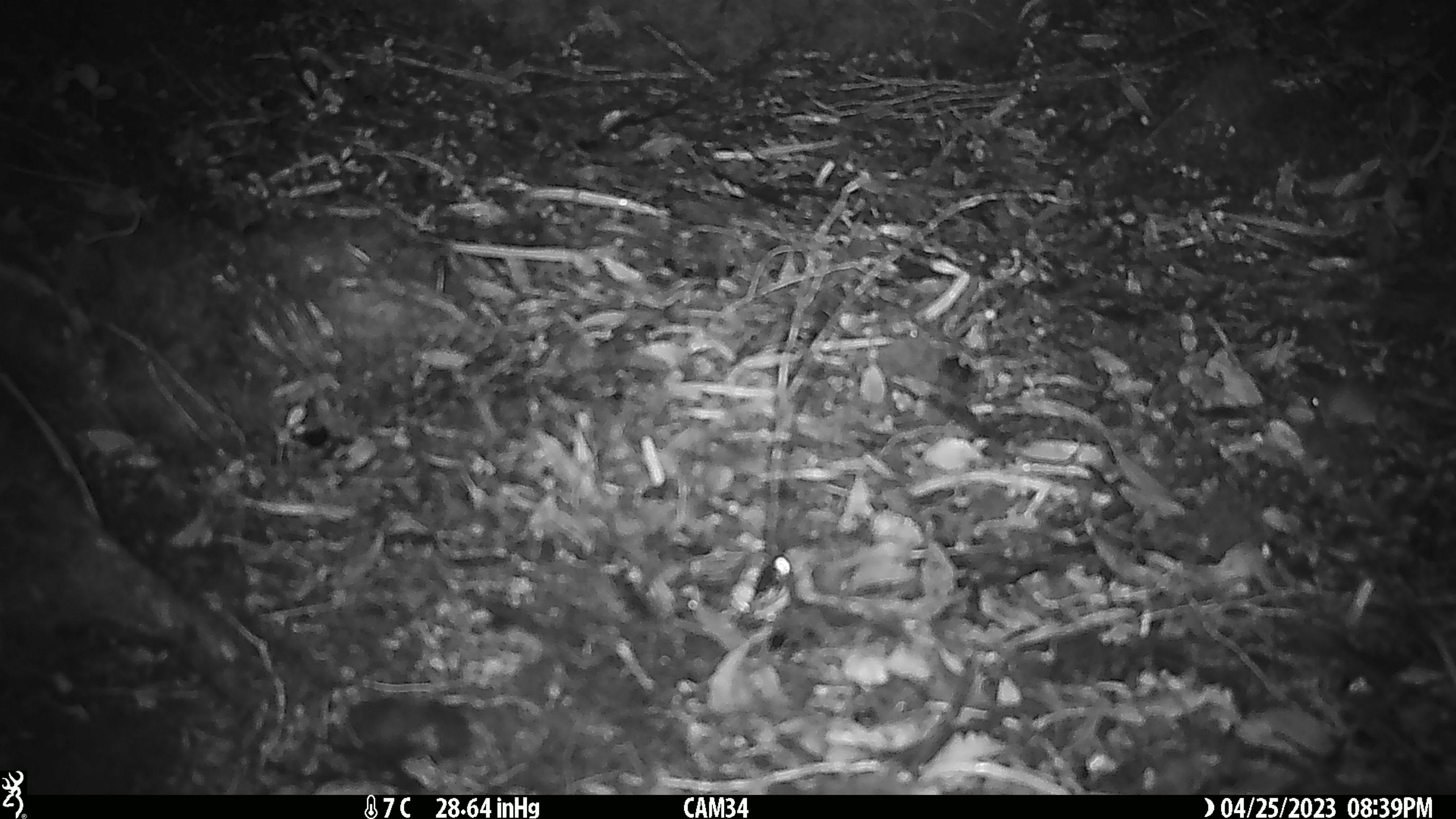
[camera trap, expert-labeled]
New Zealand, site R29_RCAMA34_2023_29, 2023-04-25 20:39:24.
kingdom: Animalia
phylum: Chordata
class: Mammalia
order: Rodentia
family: Muridae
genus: Mus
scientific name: Mus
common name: mouse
Mouse (Mus).